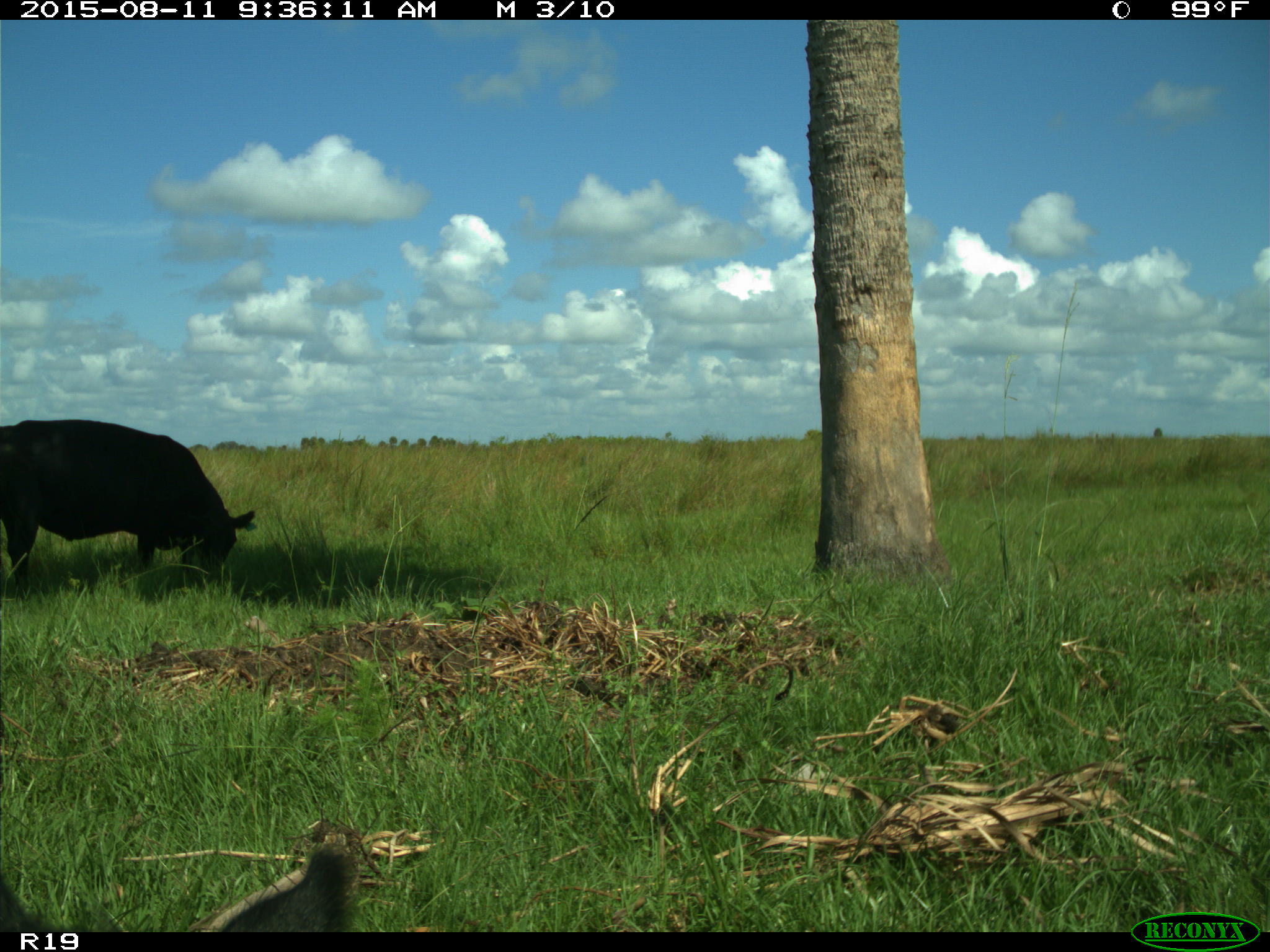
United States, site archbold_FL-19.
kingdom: Animalia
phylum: Chordata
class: Mammalia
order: Artiodactyla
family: Bovidae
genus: Bos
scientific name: Bos taurus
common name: domestic cow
Bos taurus (domestic cow).